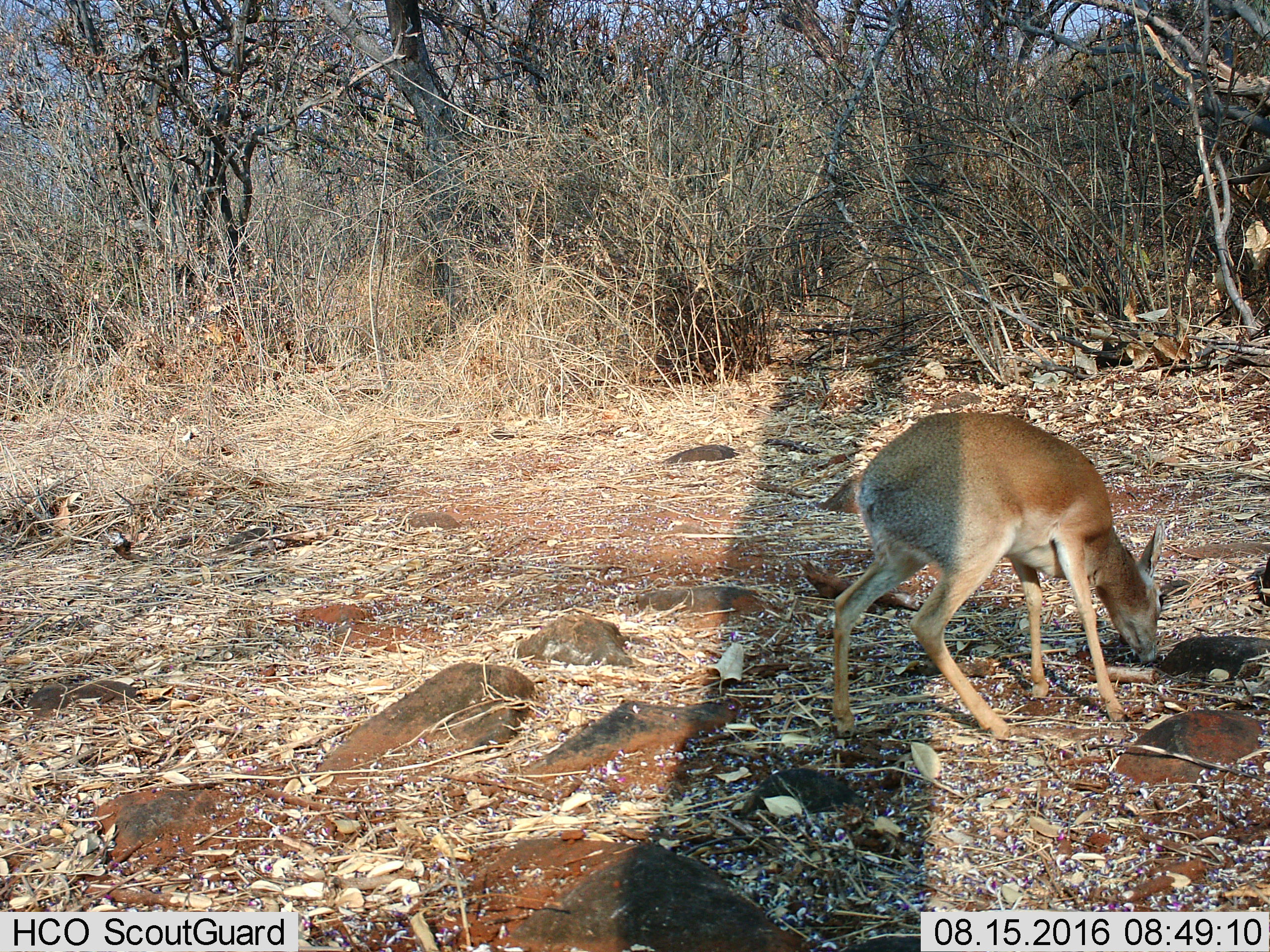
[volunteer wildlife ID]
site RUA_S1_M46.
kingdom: Animalia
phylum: Chordata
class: Mammalia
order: Artiodactyla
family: Bovidae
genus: Madoqua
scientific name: Madoqua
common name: dik-dik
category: dikdik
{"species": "dikdik (dik-dik) (Madoqua)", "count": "1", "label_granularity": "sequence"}